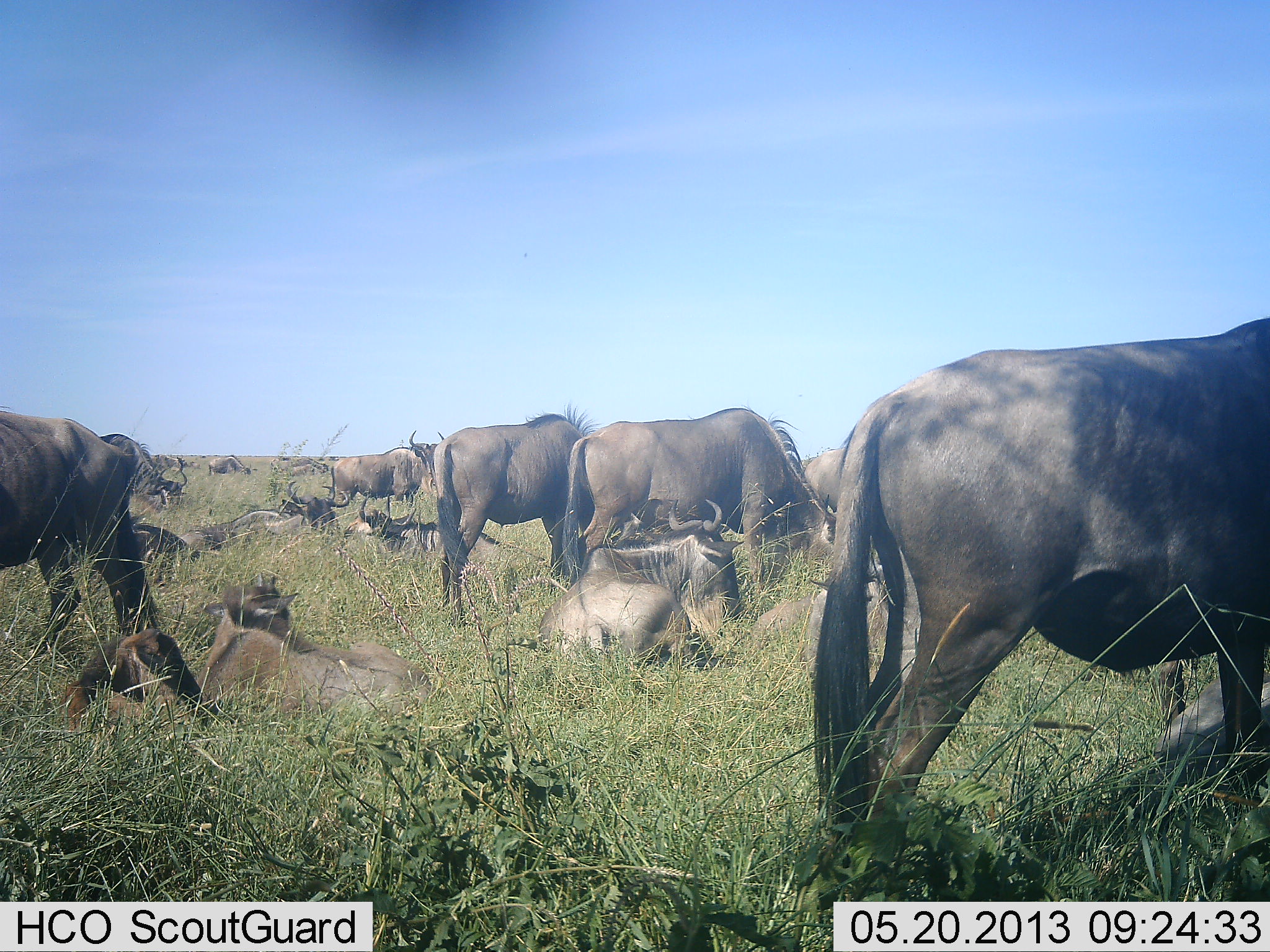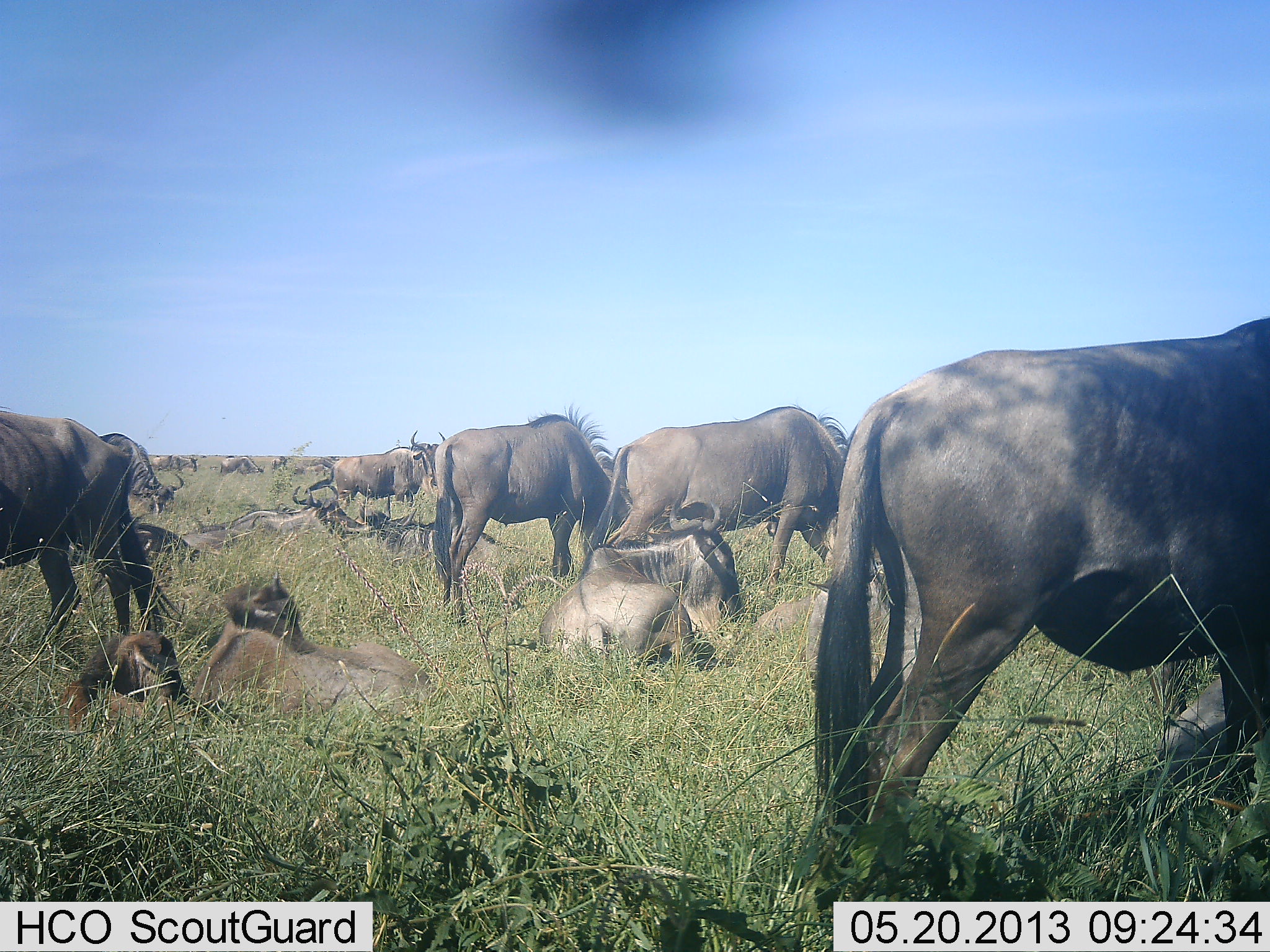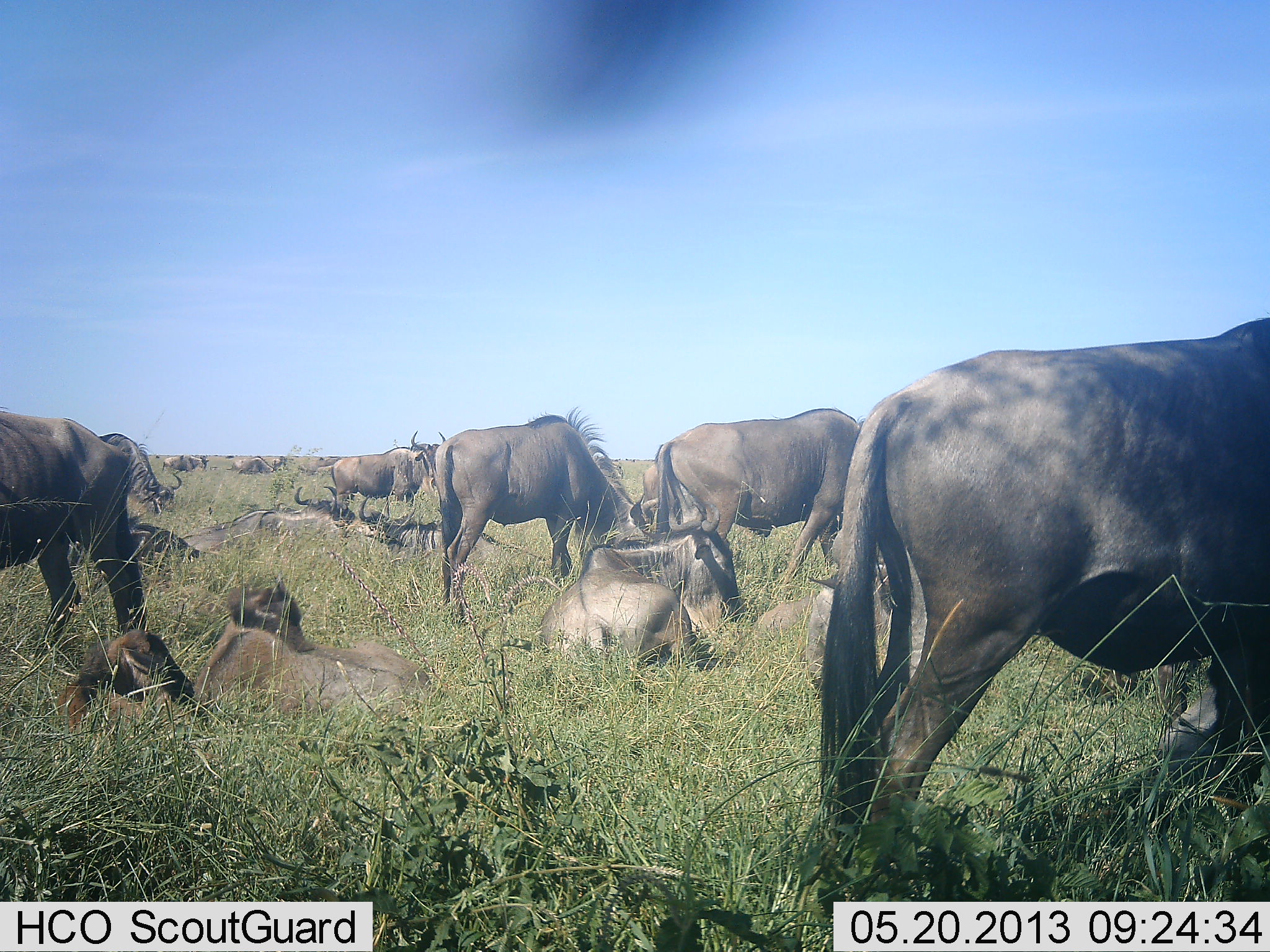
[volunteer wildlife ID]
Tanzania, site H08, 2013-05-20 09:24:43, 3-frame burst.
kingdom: Animalia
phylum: Chordata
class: Mammalia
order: Artiodactyla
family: Bovidae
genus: Connochaetes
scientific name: Connochaetes taurinus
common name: blue wildebeest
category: wildebeest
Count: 11-50.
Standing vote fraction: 77%.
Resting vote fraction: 95%.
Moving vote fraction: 36%.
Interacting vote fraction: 18%.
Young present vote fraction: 32%.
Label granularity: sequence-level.